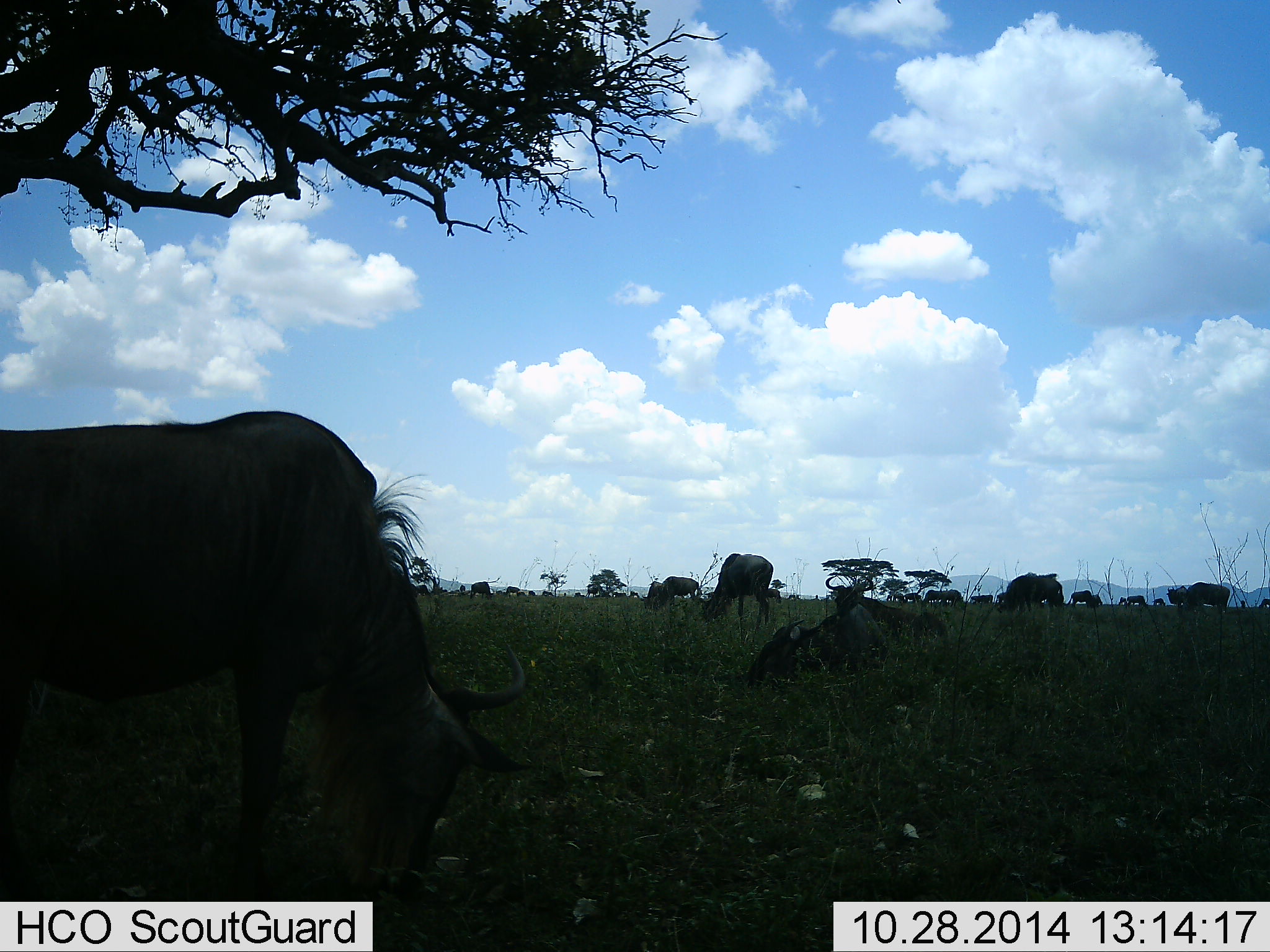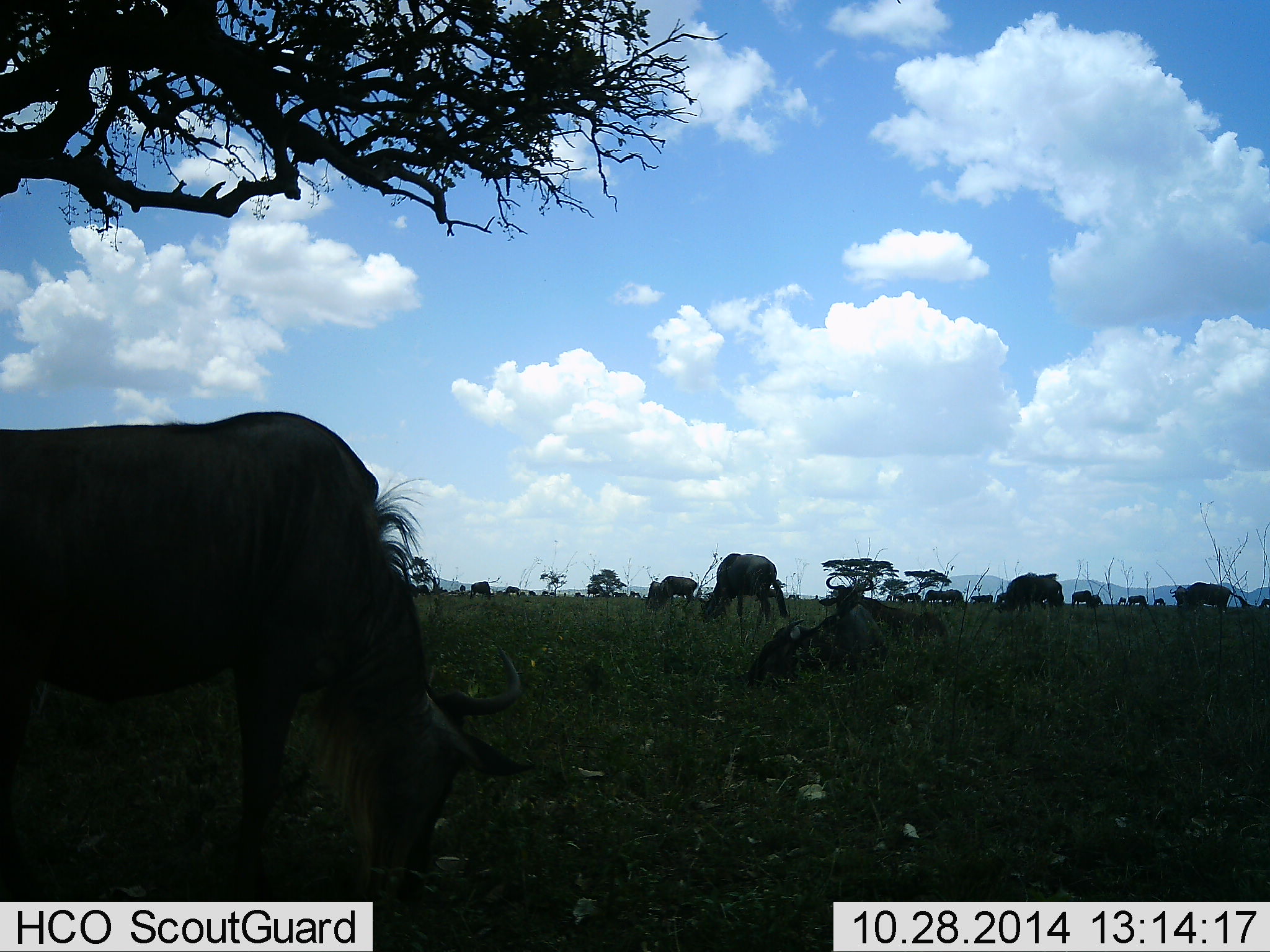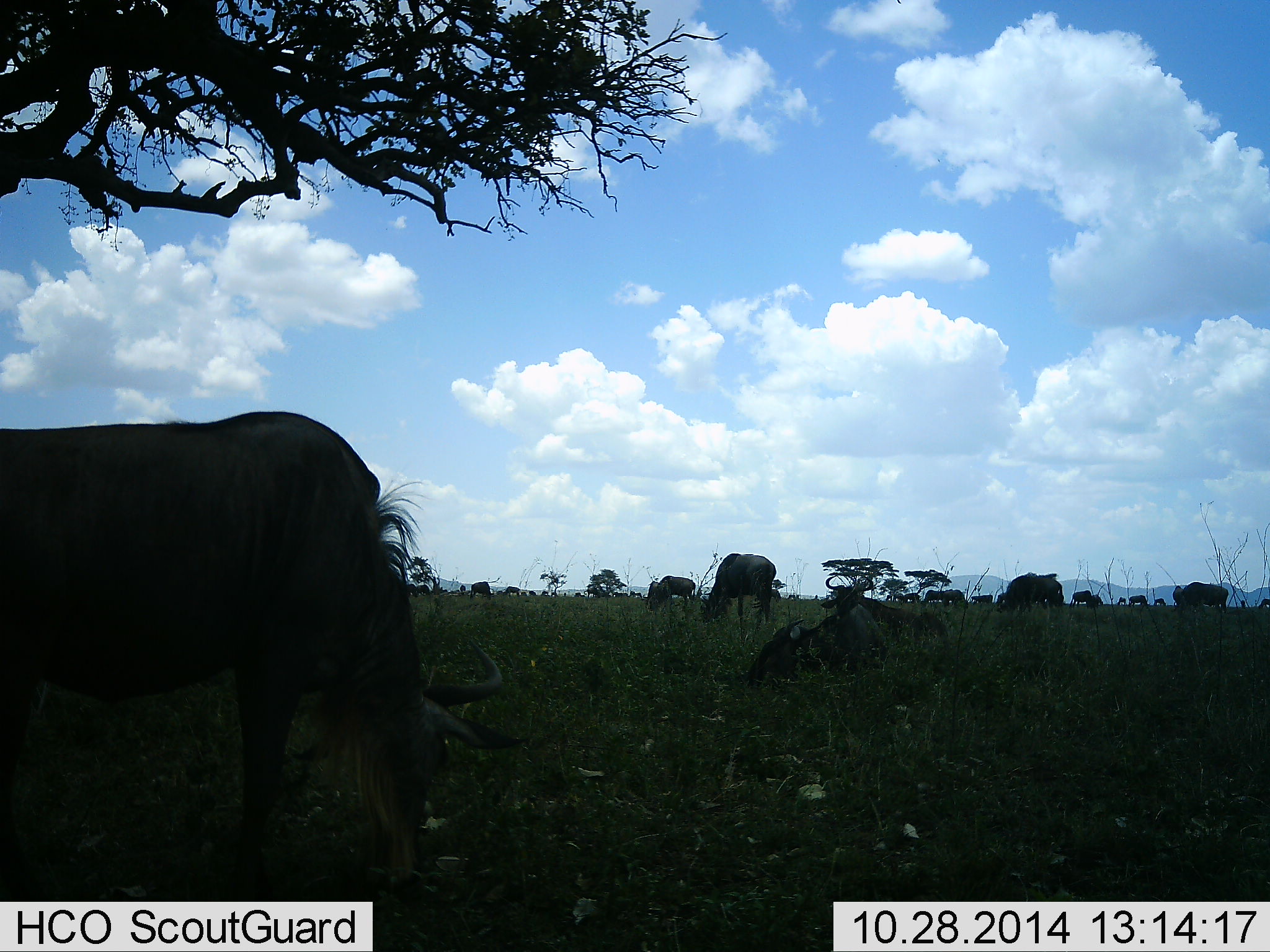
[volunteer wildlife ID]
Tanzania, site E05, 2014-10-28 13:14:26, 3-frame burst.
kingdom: Animalia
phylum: Chordata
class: Mammalia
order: Artiodactyla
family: Bovidae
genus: Connochaetes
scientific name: Connochaetes taurinus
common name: blue wildebeest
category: wildebeest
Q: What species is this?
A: Wildebeest (blue wildebeest) (Connochaetes taurinus).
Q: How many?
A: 11-50.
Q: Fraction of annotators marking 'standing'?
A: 70%.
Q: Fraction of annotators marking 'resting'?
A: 40%.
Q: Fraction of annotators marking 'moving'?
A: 30%.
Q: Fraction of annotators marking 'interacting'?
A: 0%.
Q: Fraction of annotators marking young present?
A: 10%.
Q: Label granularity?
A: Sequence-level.